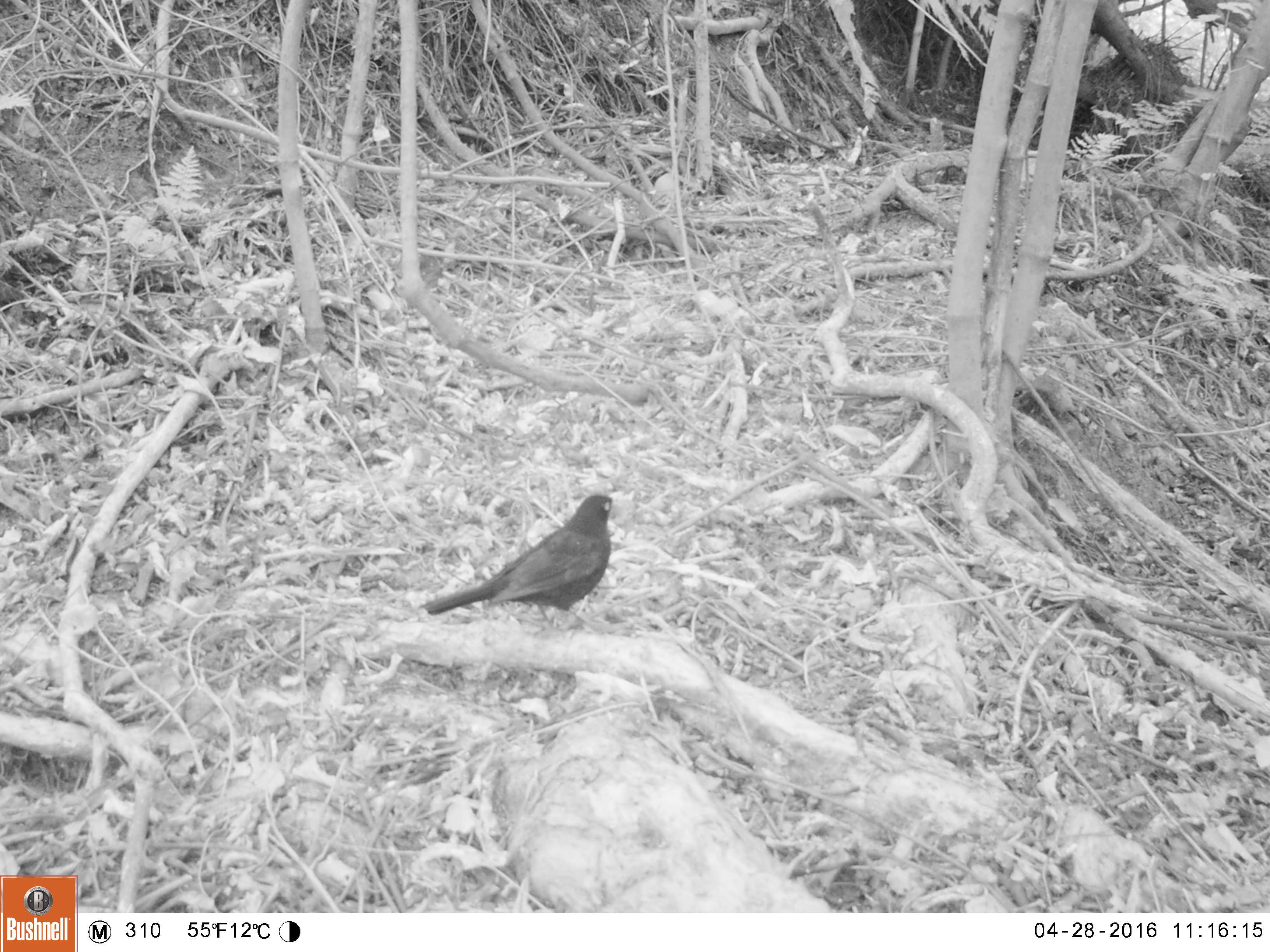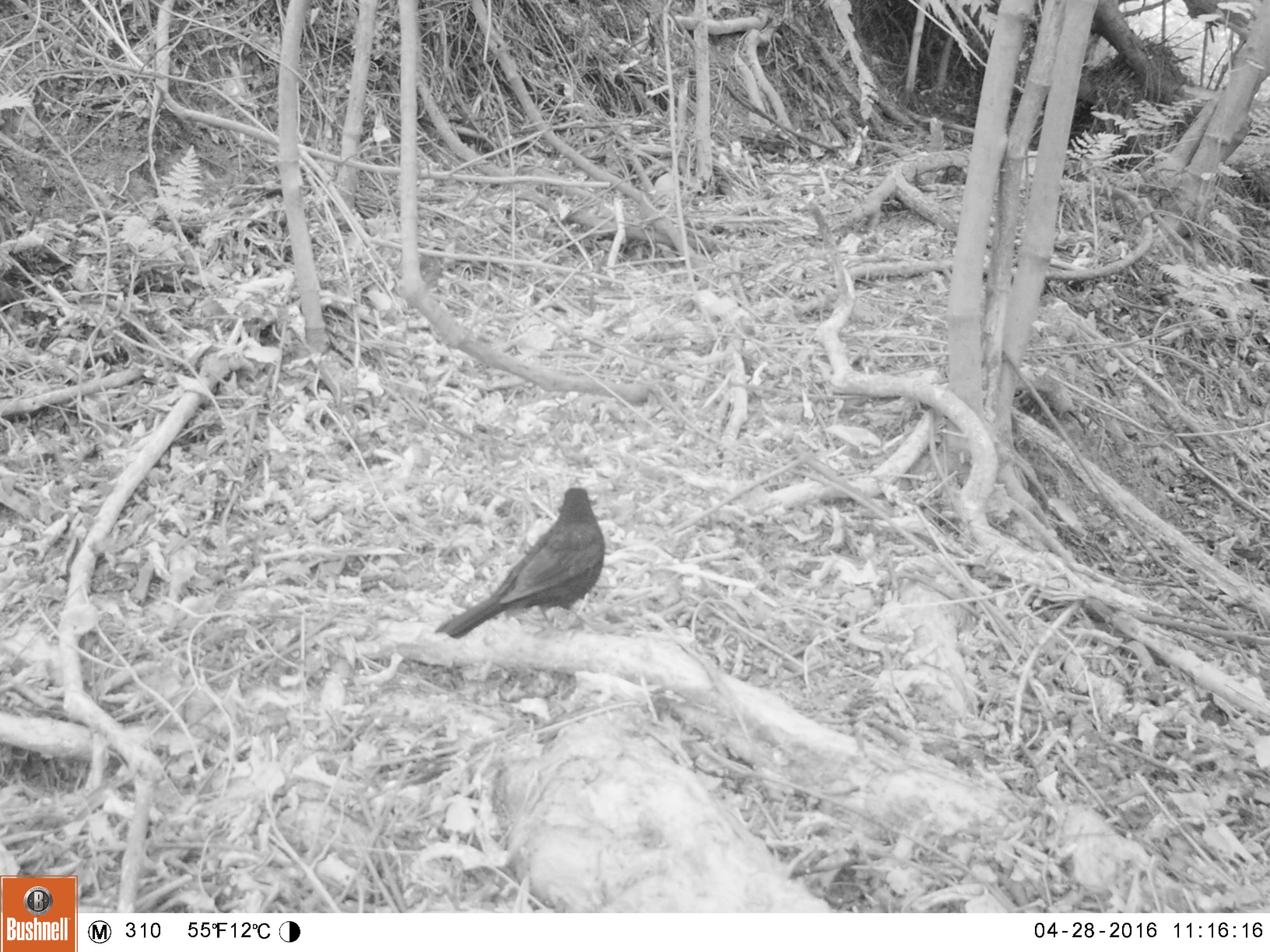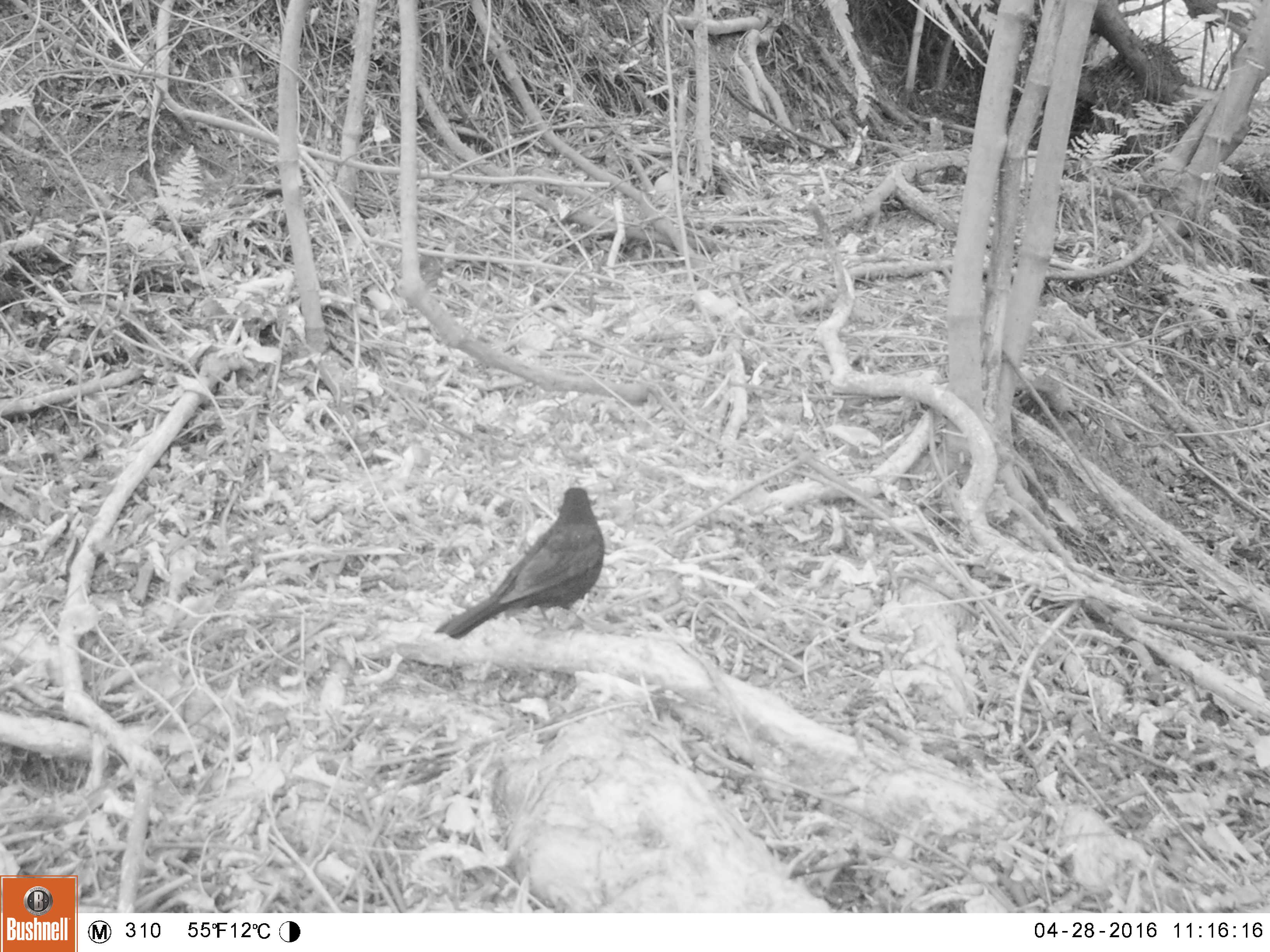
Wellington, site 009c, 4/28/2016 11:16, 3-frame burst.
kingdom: Animalia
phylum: Chordata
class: Aves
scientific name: Aves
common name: bird